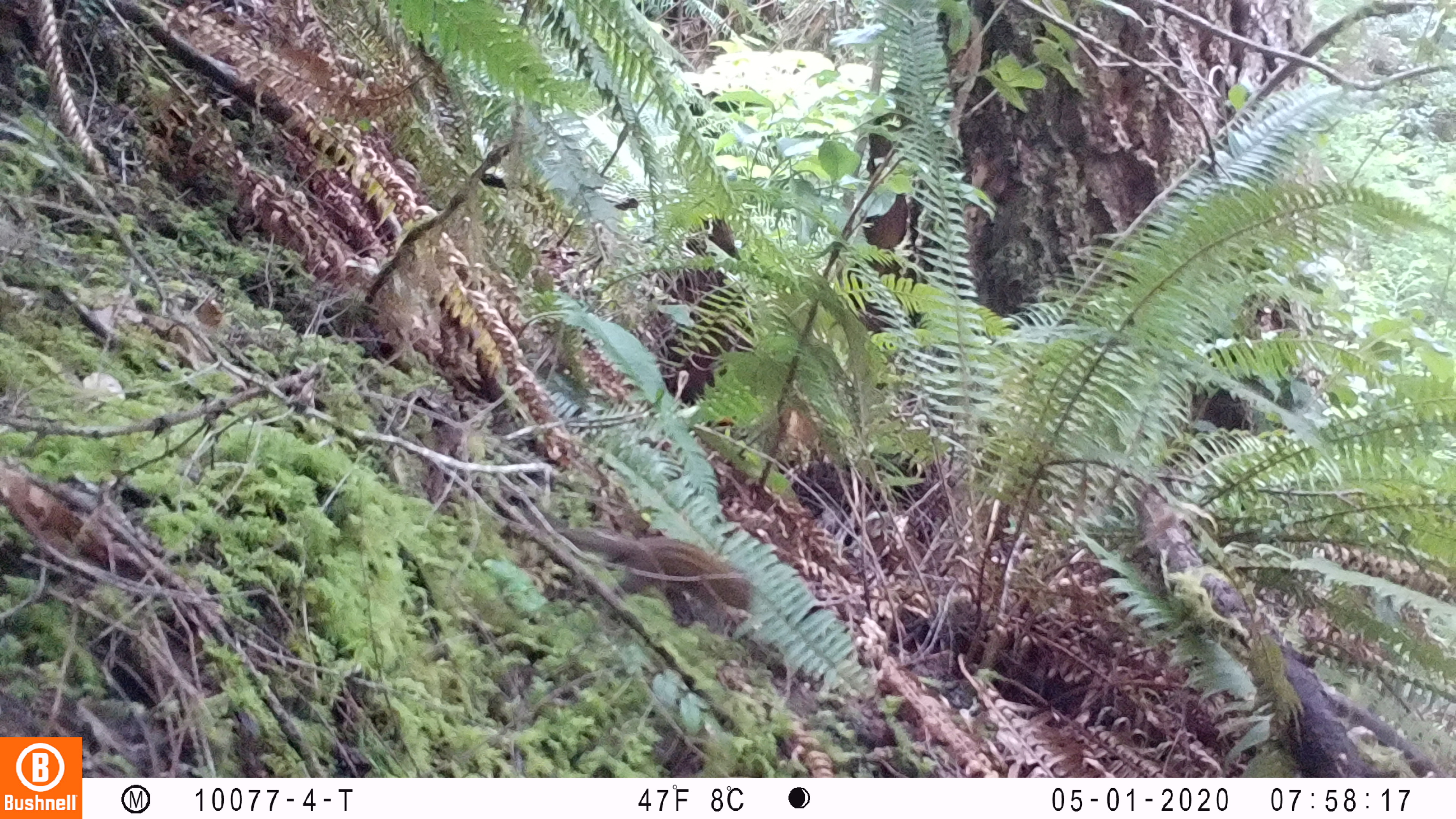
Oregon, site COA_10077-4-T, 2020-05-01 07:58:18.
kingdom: Animalia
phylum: Chordata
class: Mammalia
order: Rodentia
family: Sciuridae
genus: Neotamias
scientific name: Neotamias townsendii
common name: townsend's chipmunk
Townsend's chipmunk (Neotamias townsendii).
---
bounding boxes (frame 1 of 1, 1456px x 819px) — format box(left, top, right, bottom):
townsend's chipmunk: box(529, 505, 752, 612)